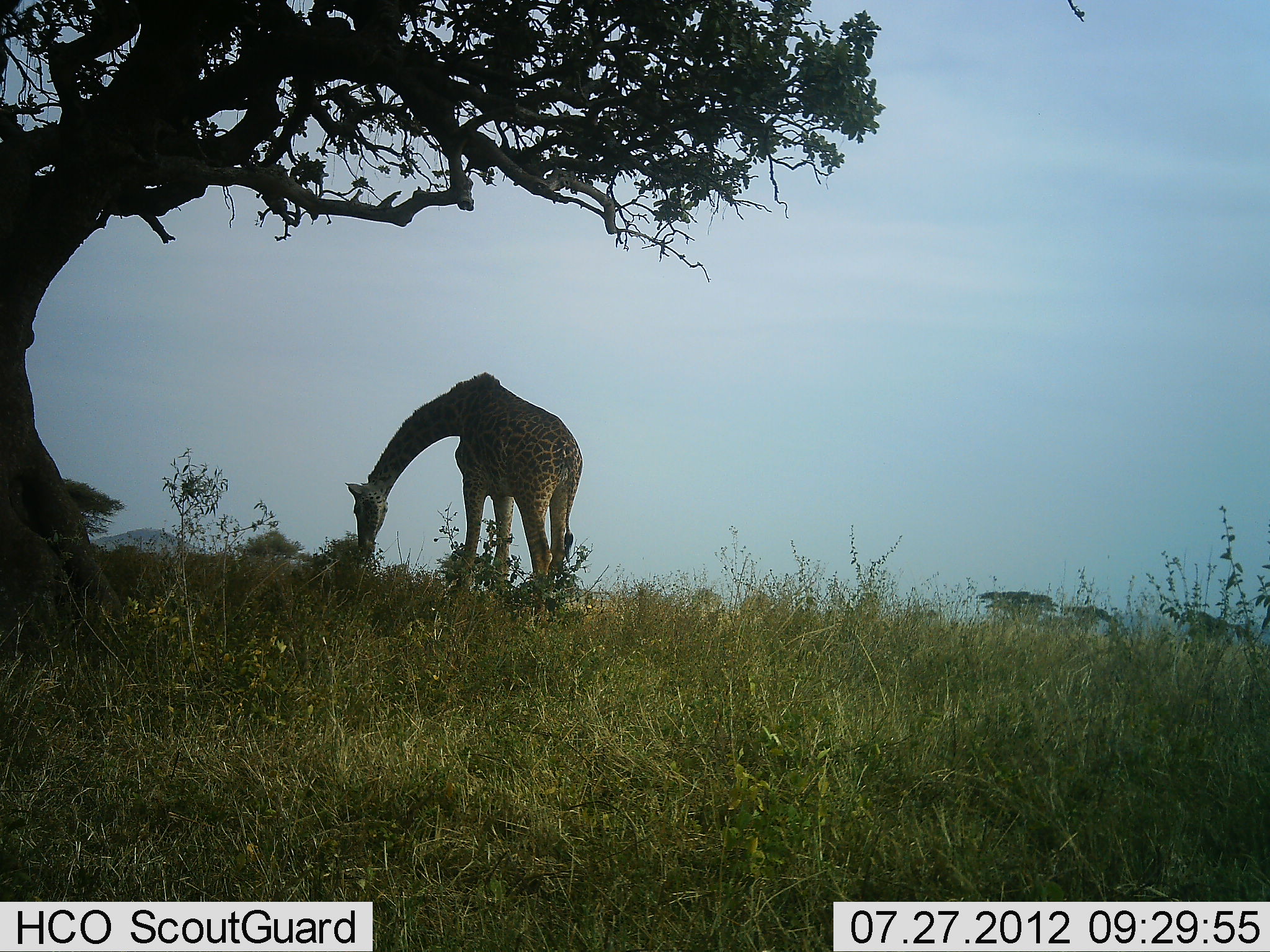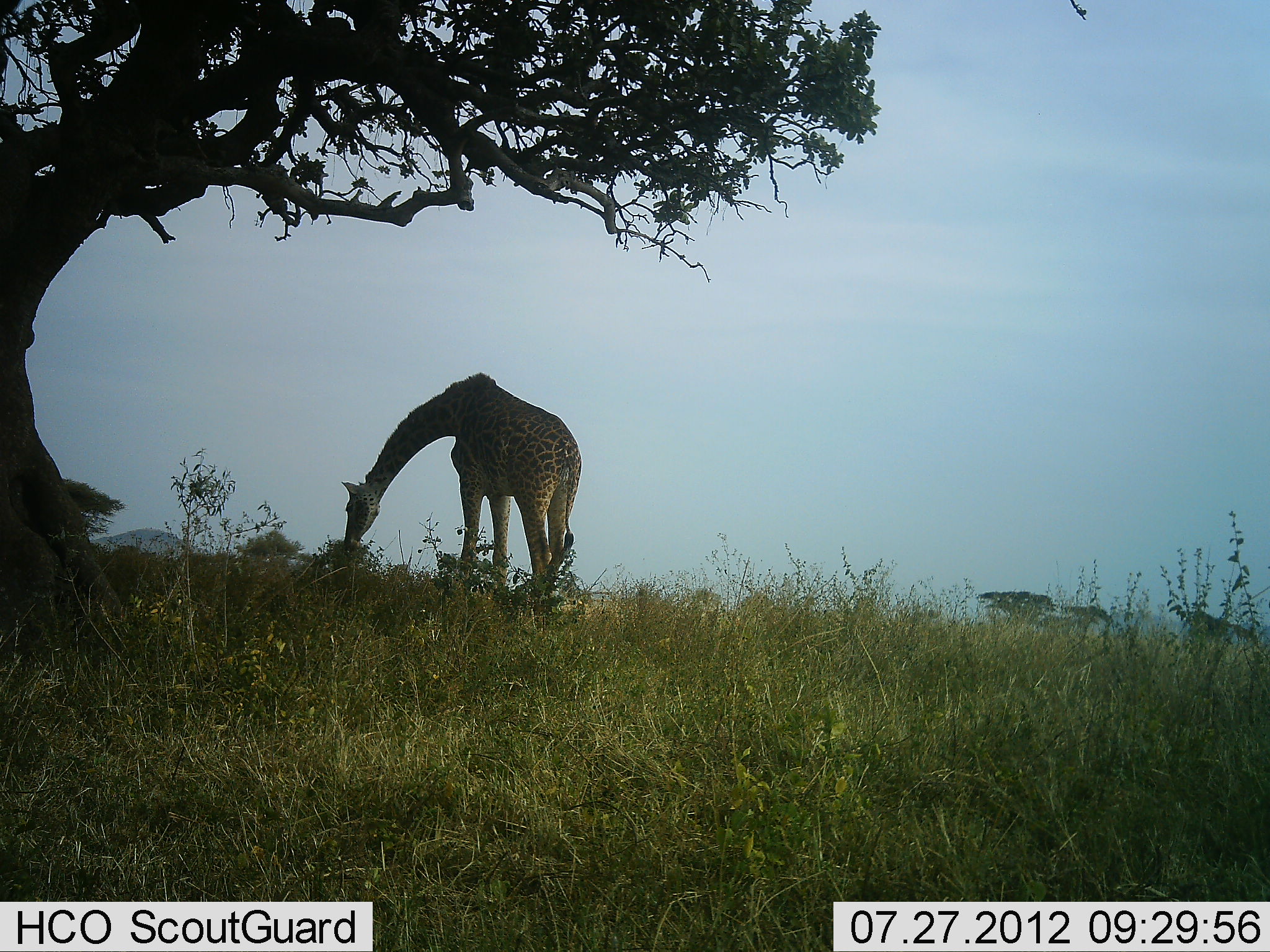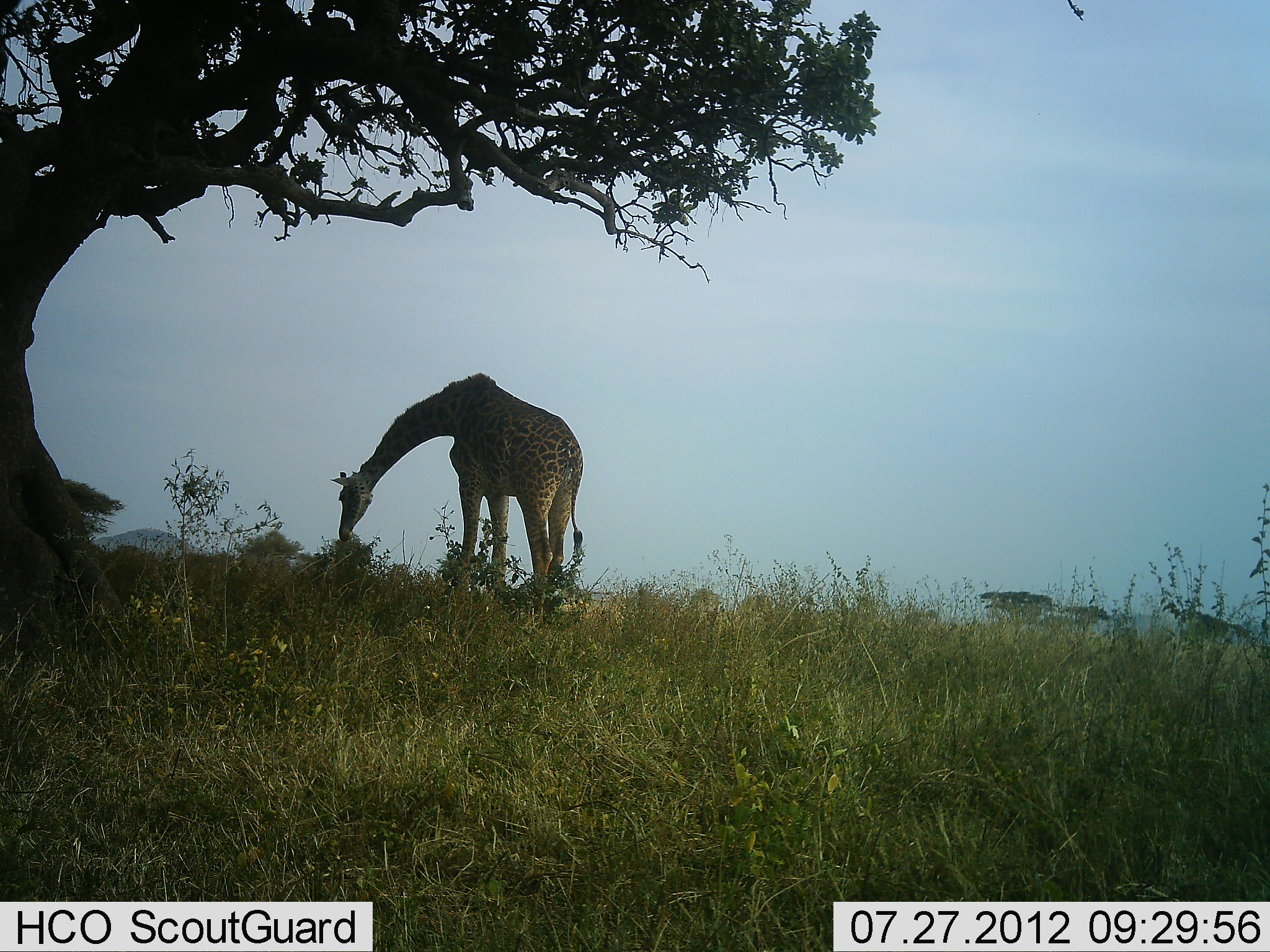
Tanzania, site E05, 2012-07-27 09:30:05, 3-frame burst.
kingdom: Animalia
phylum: Chordata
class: Mammalia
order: Artiodactyla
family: Giraffidae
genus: Giraffa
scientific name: Giraffa camelopardalis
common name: giraffe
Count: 1.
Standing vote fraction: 30%.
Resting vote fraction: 0%.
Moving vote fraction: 0%.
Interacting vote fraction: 0%.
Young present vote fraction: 0%.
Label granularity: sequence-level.